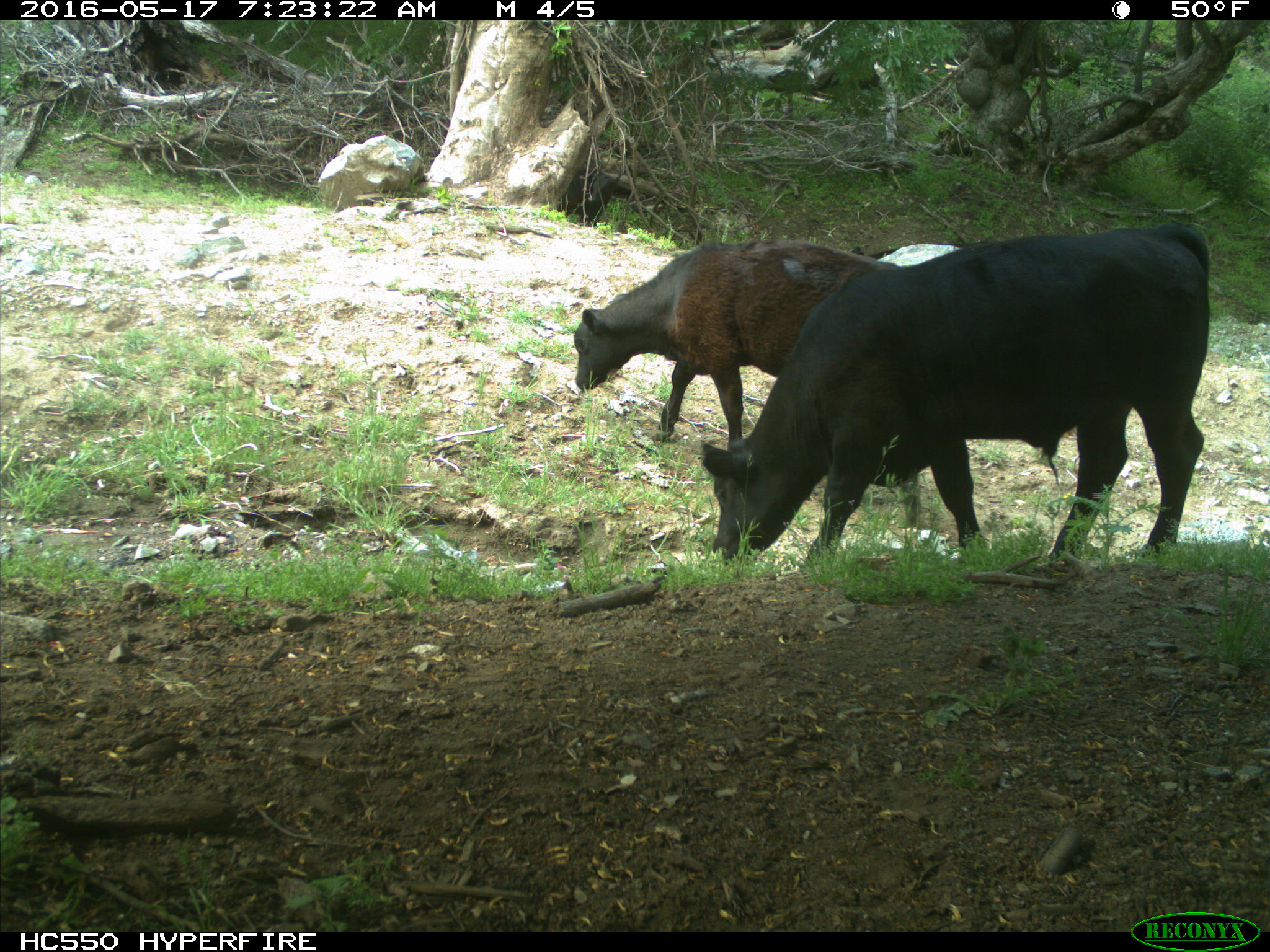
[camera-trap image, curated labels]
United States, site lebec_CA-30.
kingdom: Animalia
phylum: Chordata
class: Mammalia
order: Artiodactyla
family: Bovidae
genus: Bos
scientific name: Bos taurus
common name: domestic cow